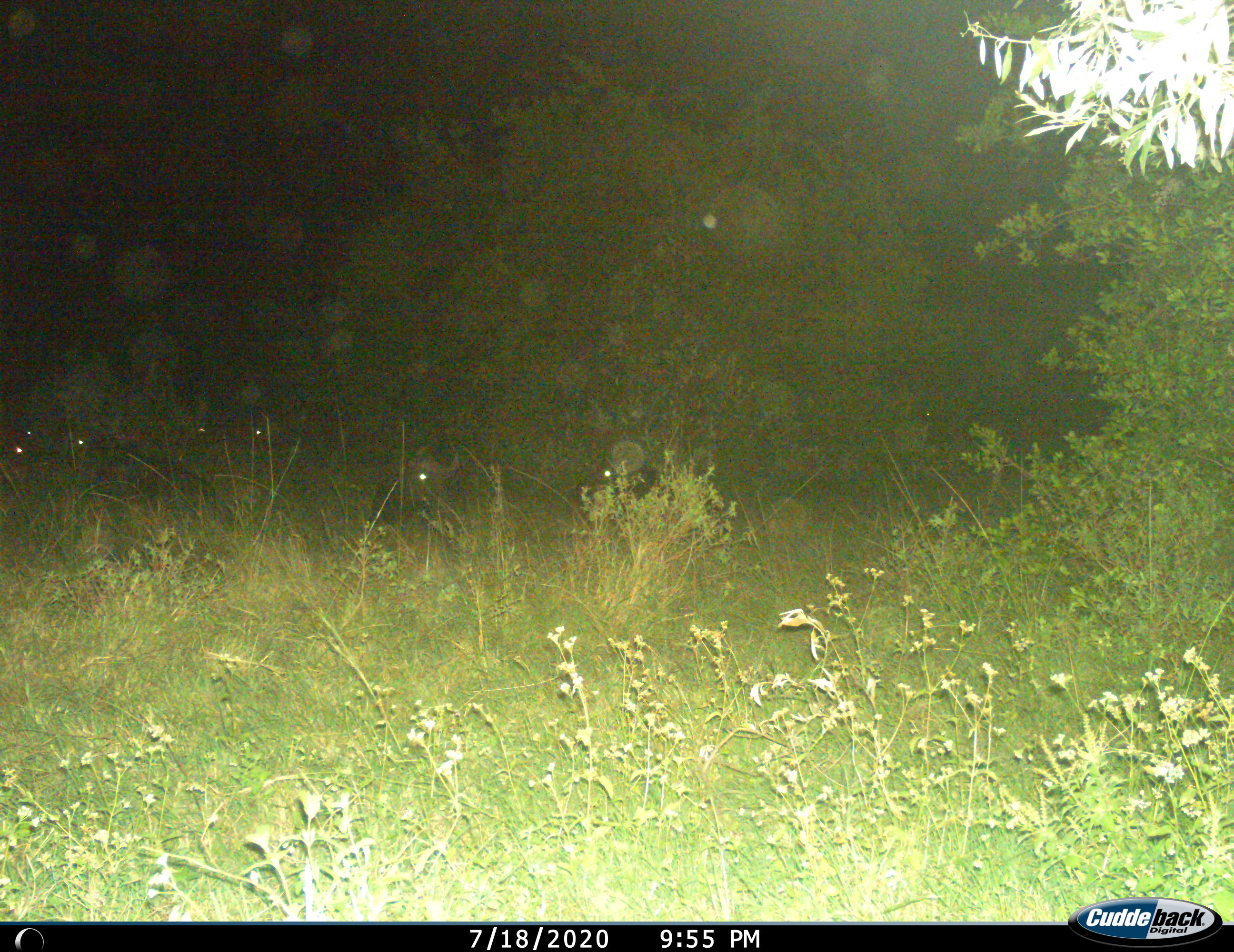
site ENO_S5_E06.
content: unidentified animal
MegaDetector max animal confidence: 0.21